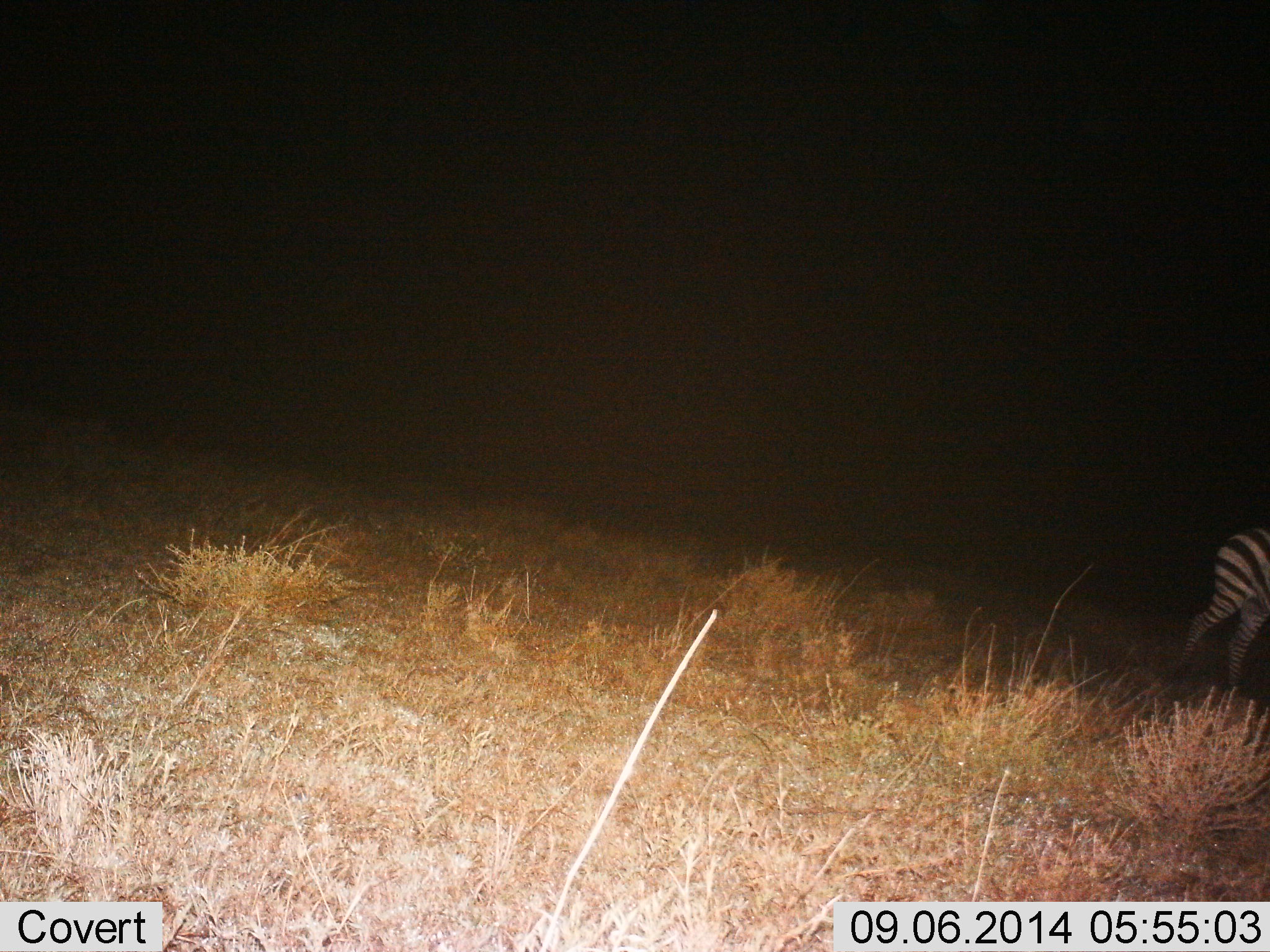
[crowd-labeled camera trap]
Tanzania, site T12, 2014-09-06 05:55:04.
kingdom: Animalia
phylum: Chordata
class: Mammalia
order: Perissodactyla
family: Equidae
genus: Equus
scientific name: Equus quagga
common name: plains zebra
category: zebra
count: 1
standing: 20%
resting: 0%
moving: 80%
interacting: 0%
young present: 0%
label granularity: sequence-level